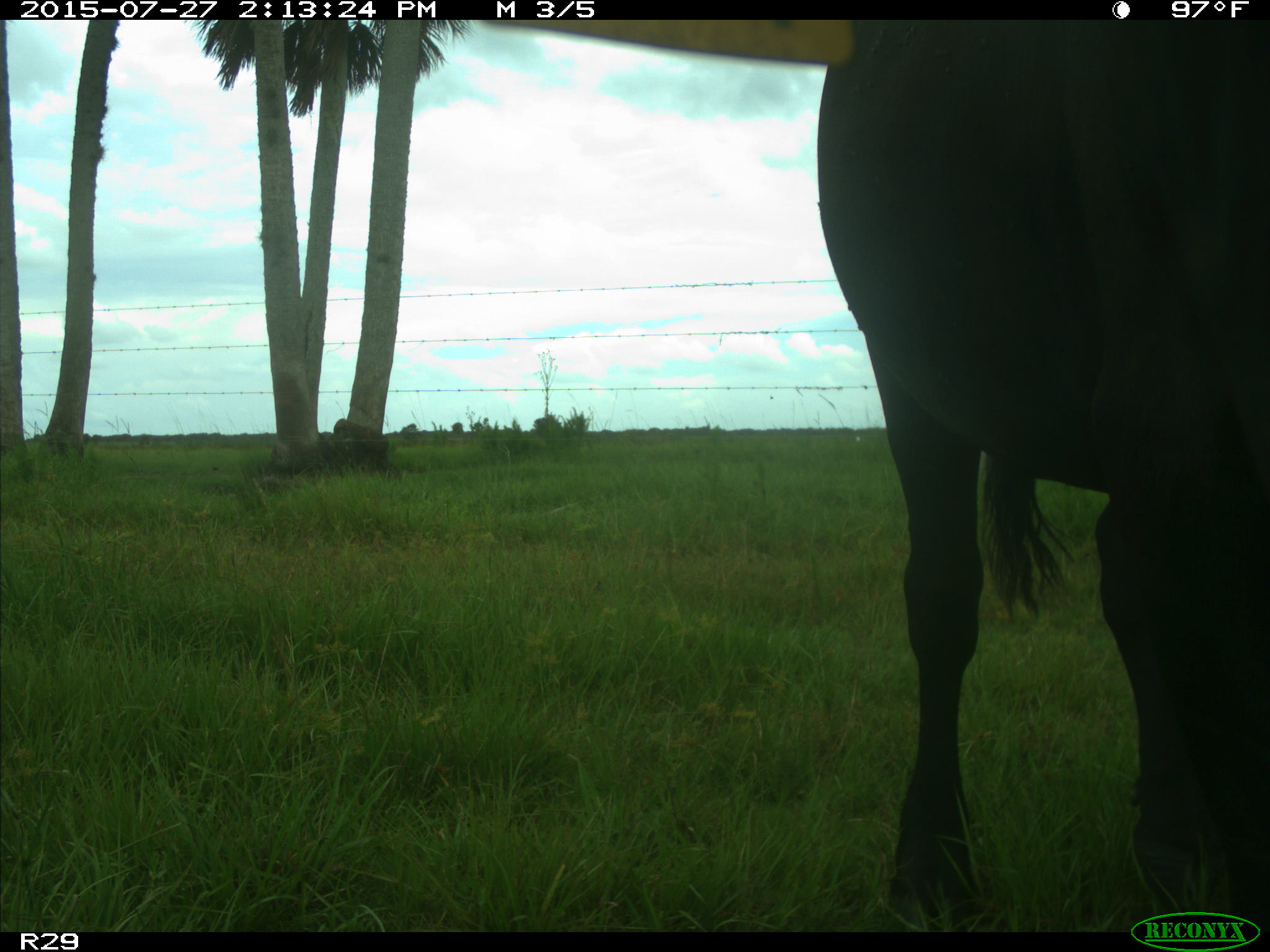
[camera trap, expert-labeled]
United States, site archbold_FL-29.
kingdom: Animalia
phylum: Chordata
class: Mammalia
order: Artiodactyla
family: Bovidae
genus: Bos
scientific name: Bos taurus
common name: domestic cow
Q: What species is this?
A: Bos taurus (domestic cow).